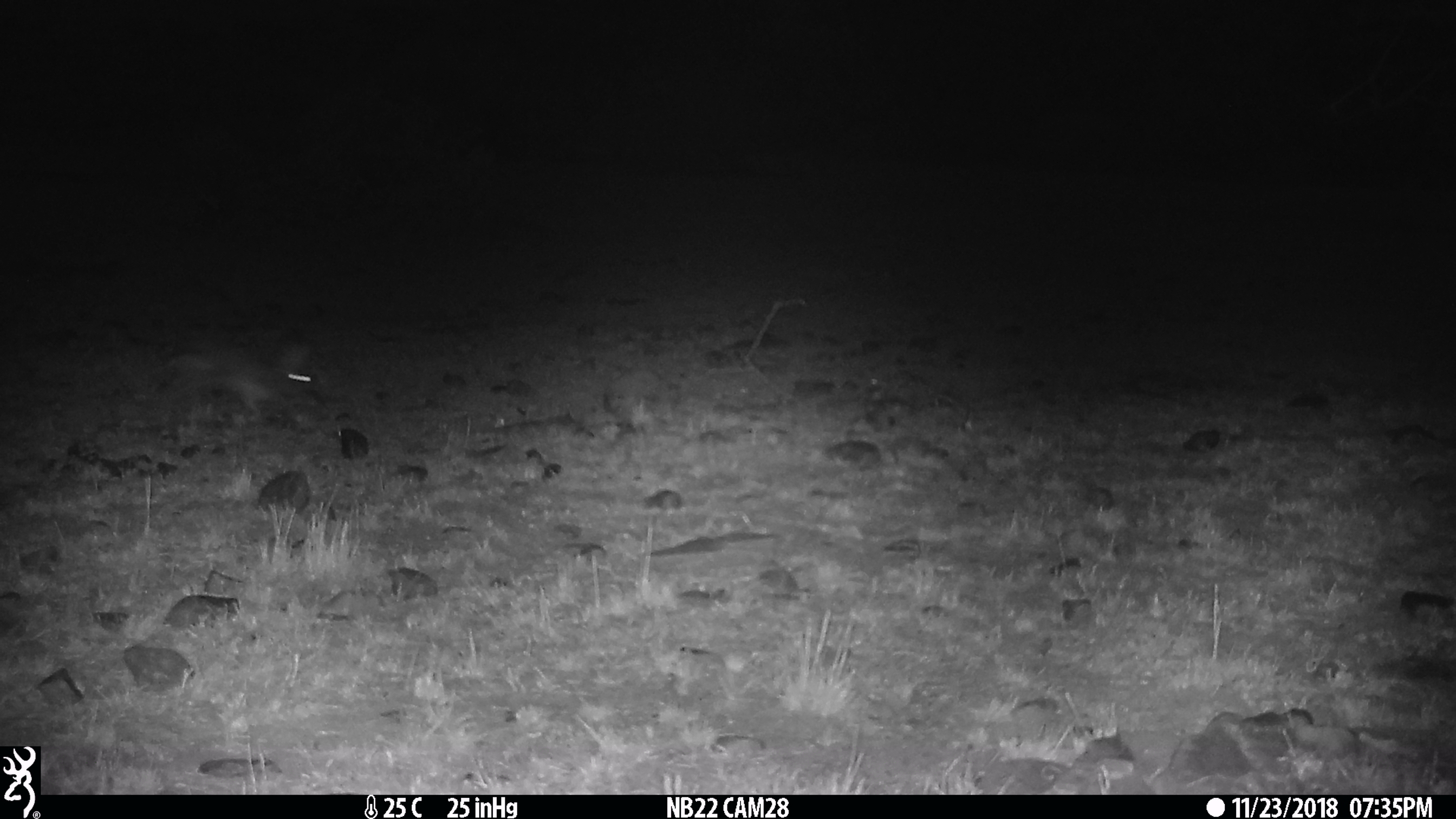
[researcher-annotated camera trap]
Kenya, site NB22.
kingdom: Animalia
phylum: Chordata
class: Mammalia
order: Lagomorpha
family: Leporidae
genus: Lepus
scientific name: Lepus capensis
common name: cape hare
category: hare